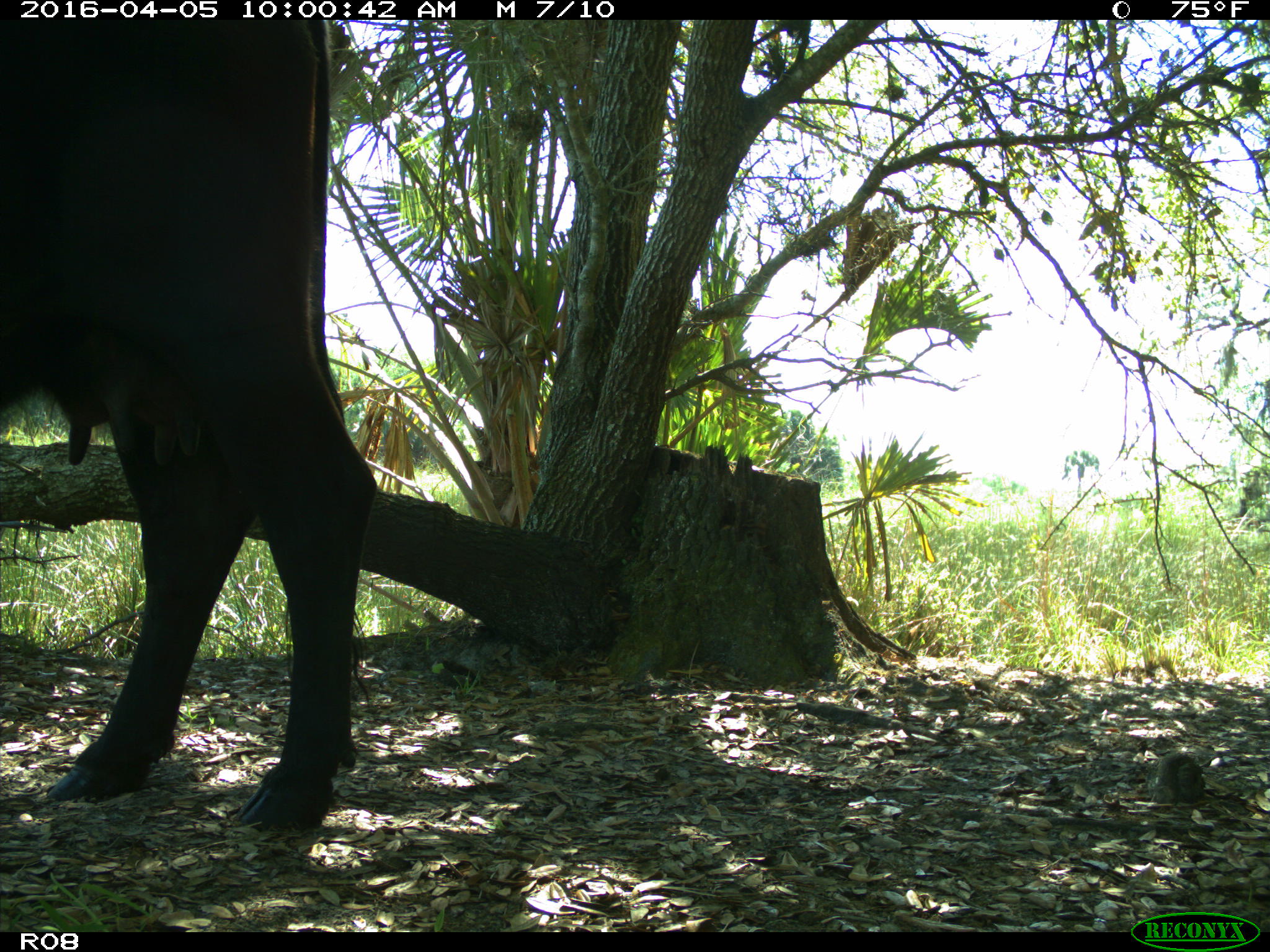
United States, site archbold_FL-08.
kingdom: Animalia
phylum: Chordata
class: Mammalia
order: Artiodactyla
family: Bovidae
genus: Bos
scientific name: Bos taurus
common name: domestic cow